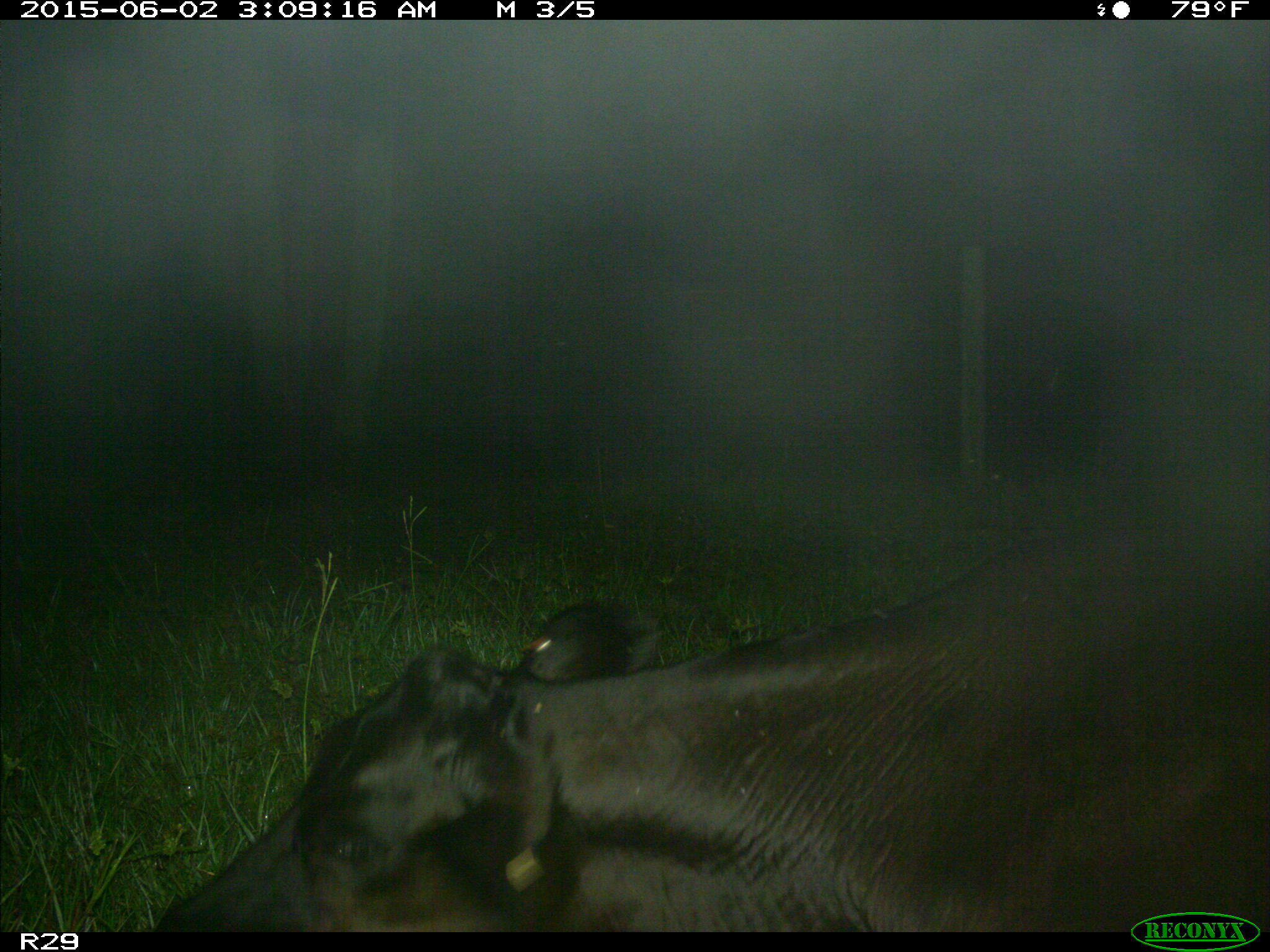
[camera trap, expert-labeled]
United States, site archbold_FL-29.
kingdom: Animalia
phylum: Chordata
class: Mammalia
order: Artiodactyla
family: Bovidae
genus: Bos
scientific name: Bos taurus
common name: domestic cow